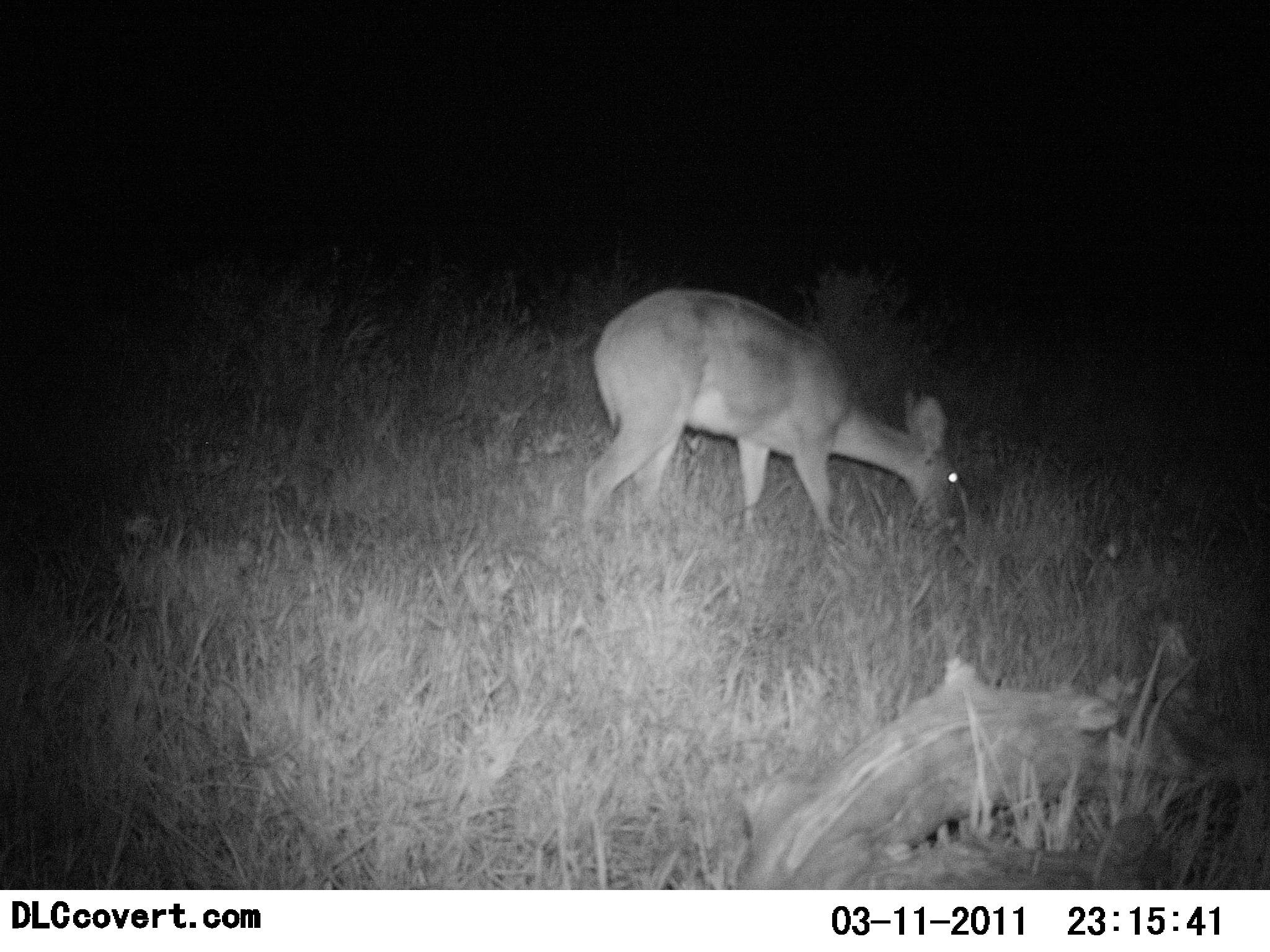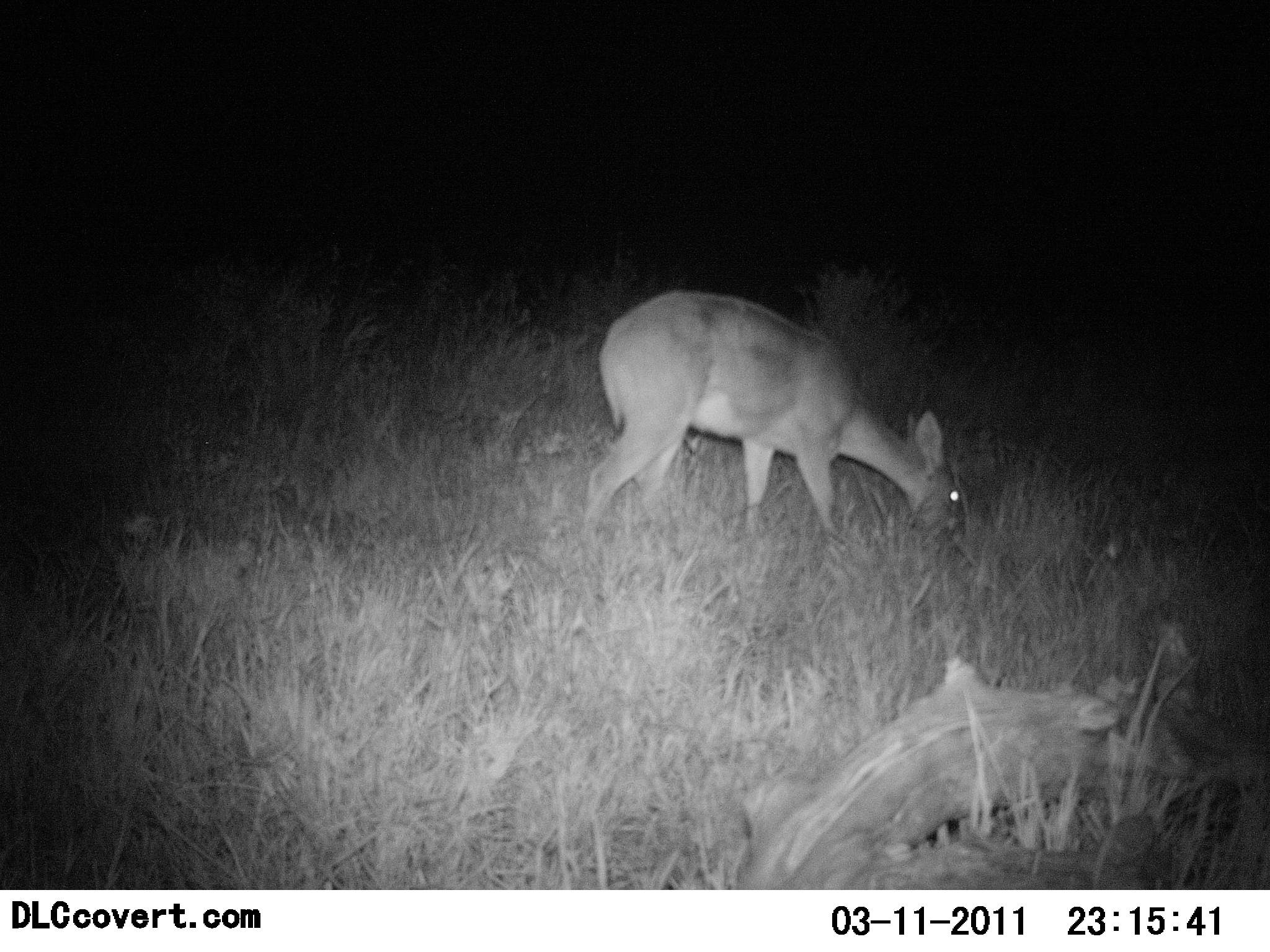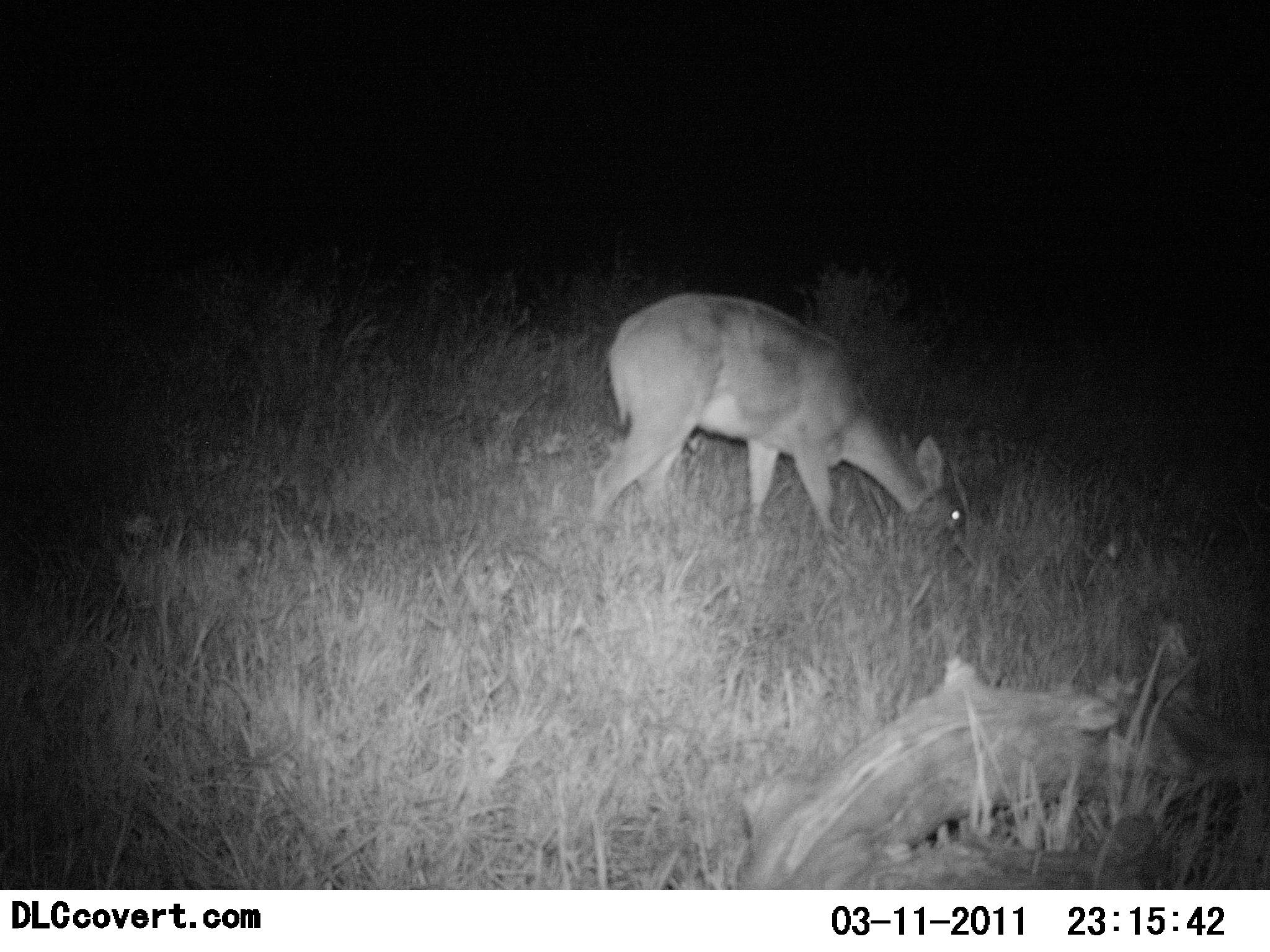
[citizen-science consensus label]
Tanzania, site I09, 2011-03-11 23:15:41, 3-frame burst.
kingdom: Animalia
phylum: Chordata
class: Mammalia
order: Artiodactyla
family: Bovidae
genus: Redunca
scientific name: Redunca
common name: reedbuck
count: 1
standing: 18%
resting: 0%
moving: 0%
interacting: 0%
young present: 0%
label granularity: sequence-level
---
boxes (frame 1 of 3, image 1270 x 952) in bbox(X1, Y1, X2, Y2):
animal: bbox(579, 285, 969, 566)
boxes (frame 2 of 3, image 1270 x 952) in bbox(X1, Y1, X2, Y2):
animal: bbox(579, 285, 969, 566)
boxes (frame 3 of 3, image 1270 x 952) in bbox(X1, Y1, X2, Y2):
animal: bbox(579, 285, 969, 566)